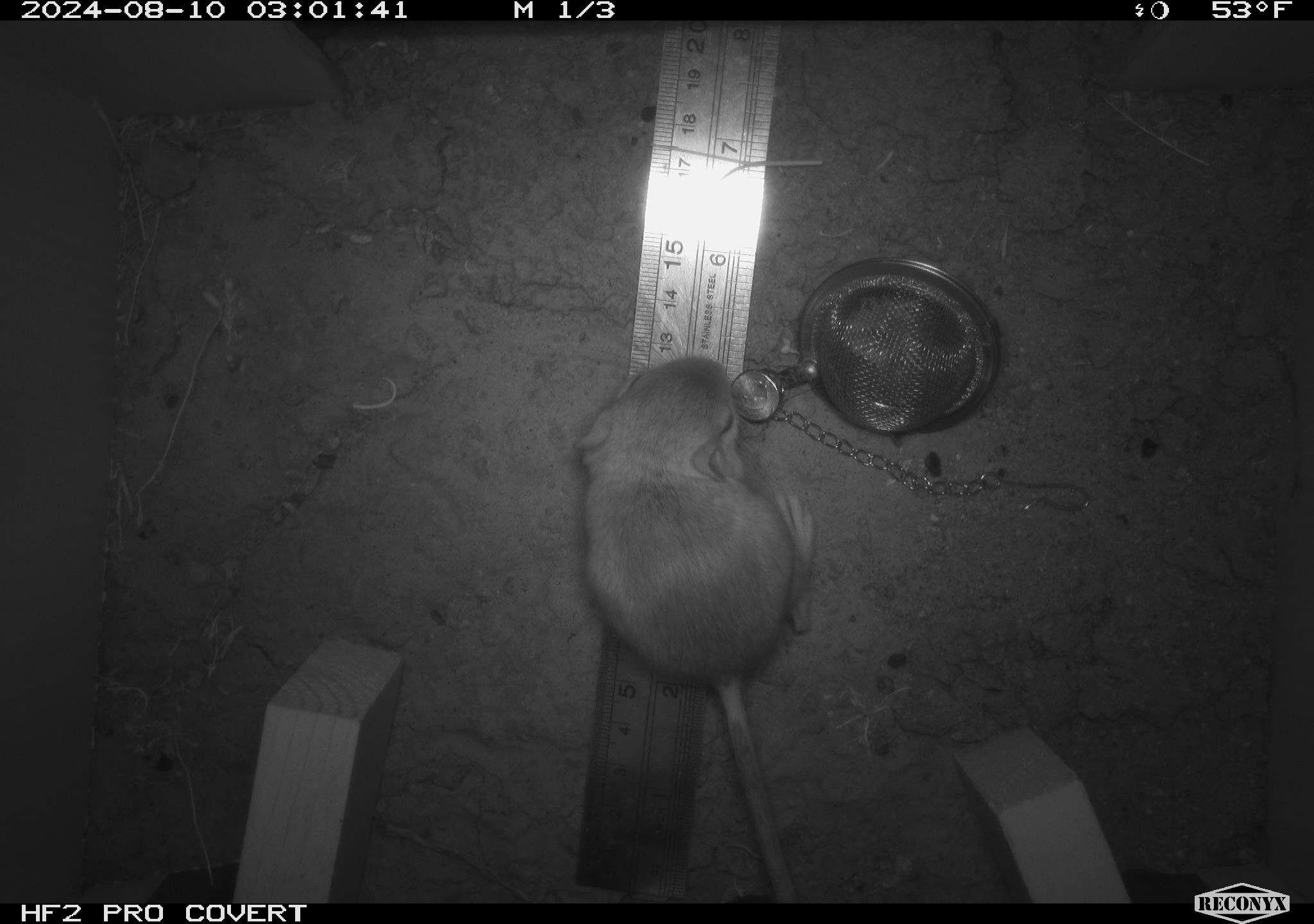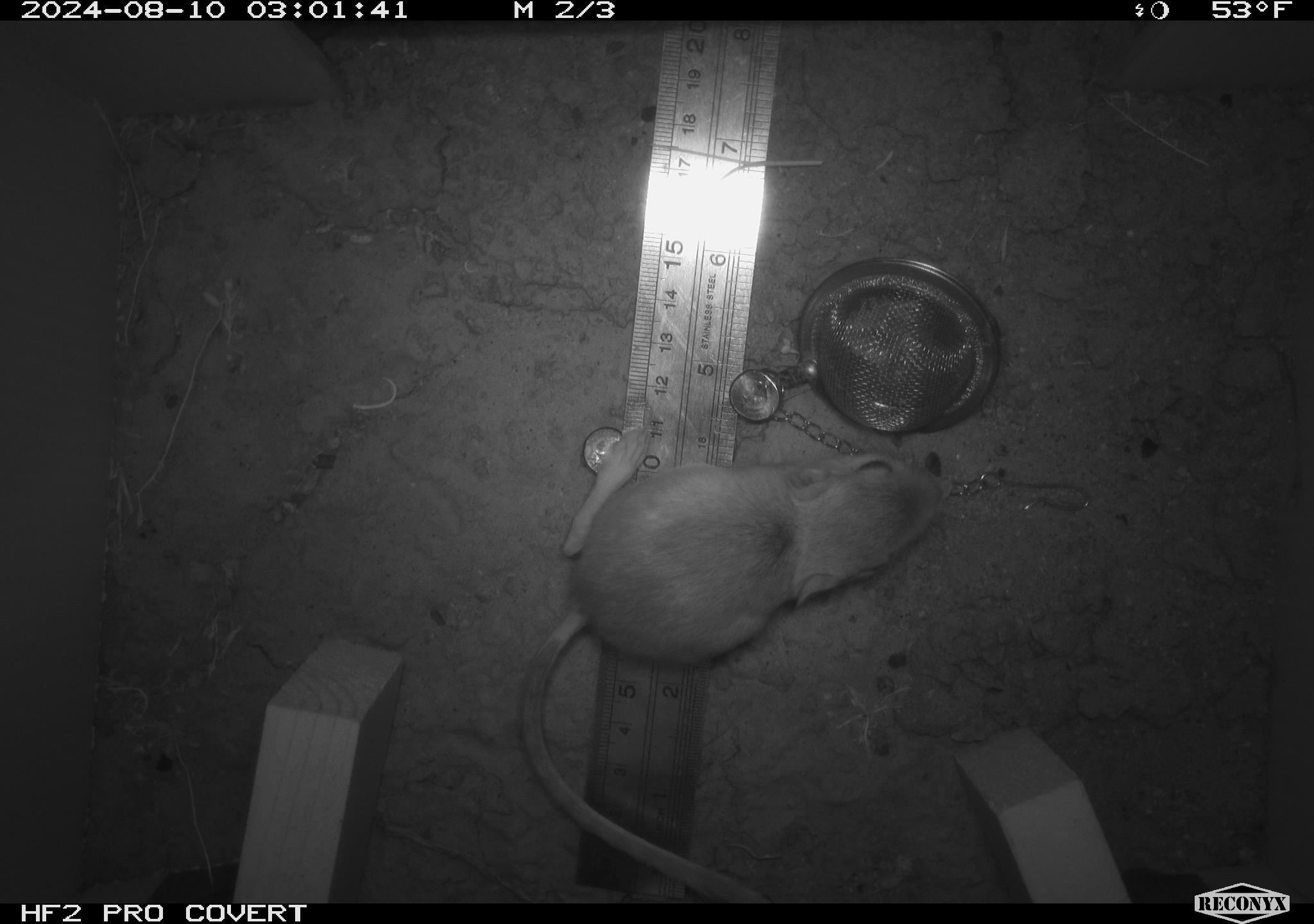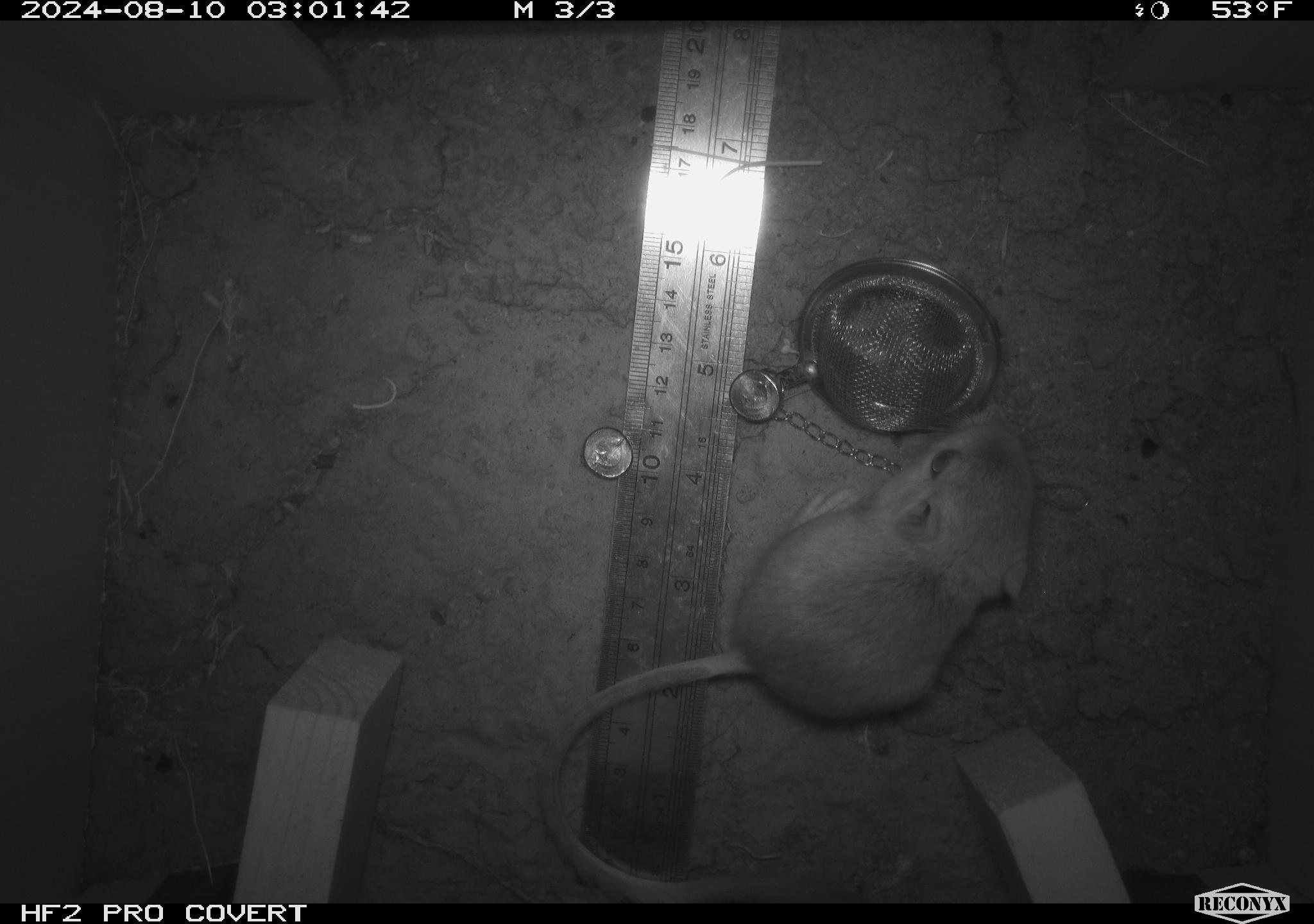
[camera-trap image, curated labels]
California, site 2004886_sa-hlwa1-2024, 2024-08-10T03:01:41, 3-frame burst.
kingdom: Animalia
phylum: Chordata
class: Mammalia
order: Rodentia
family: Heteromyidae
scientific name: Heteromyidae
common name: kangaroo rats and pocket mice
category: heteromyidae family